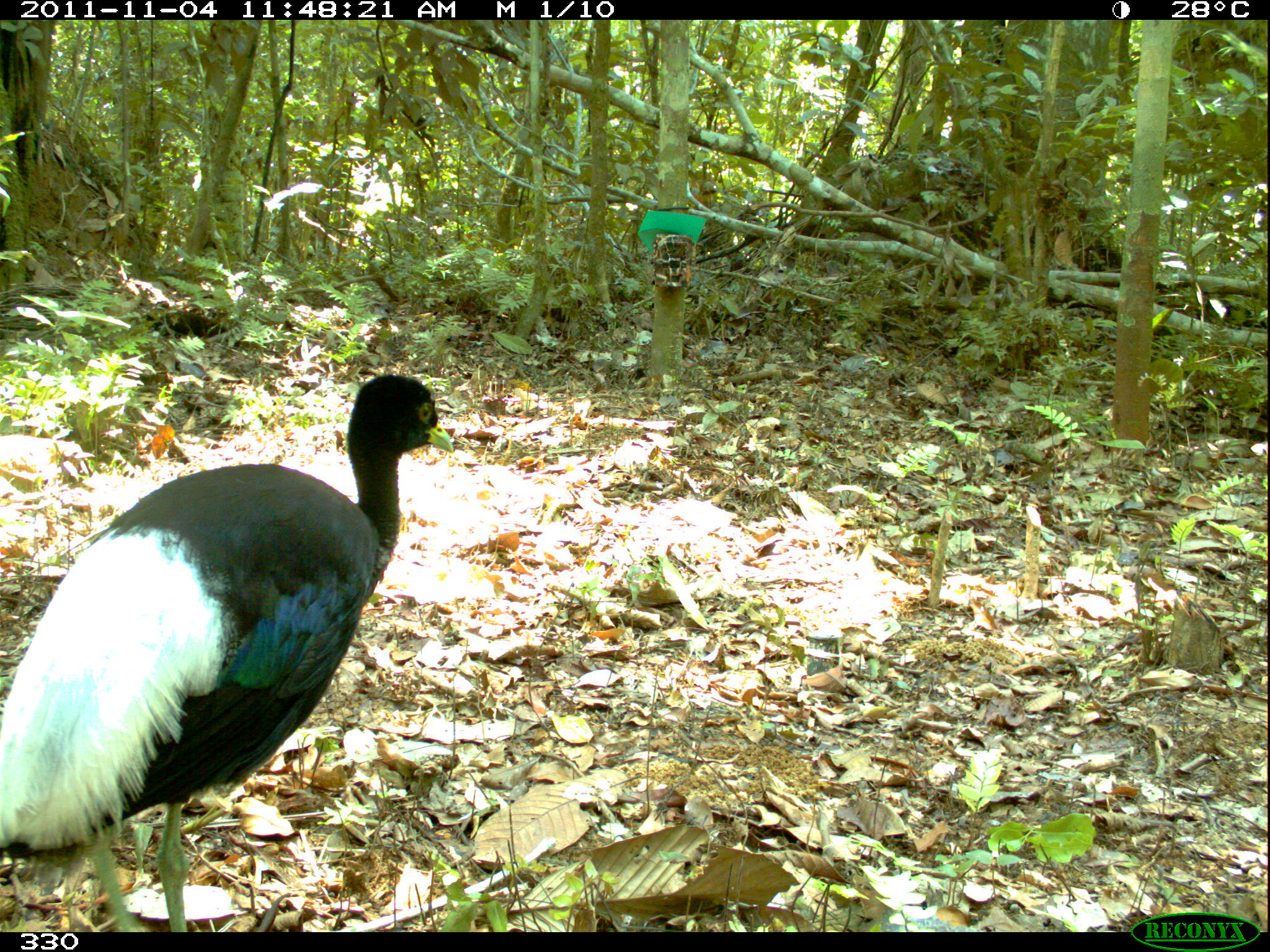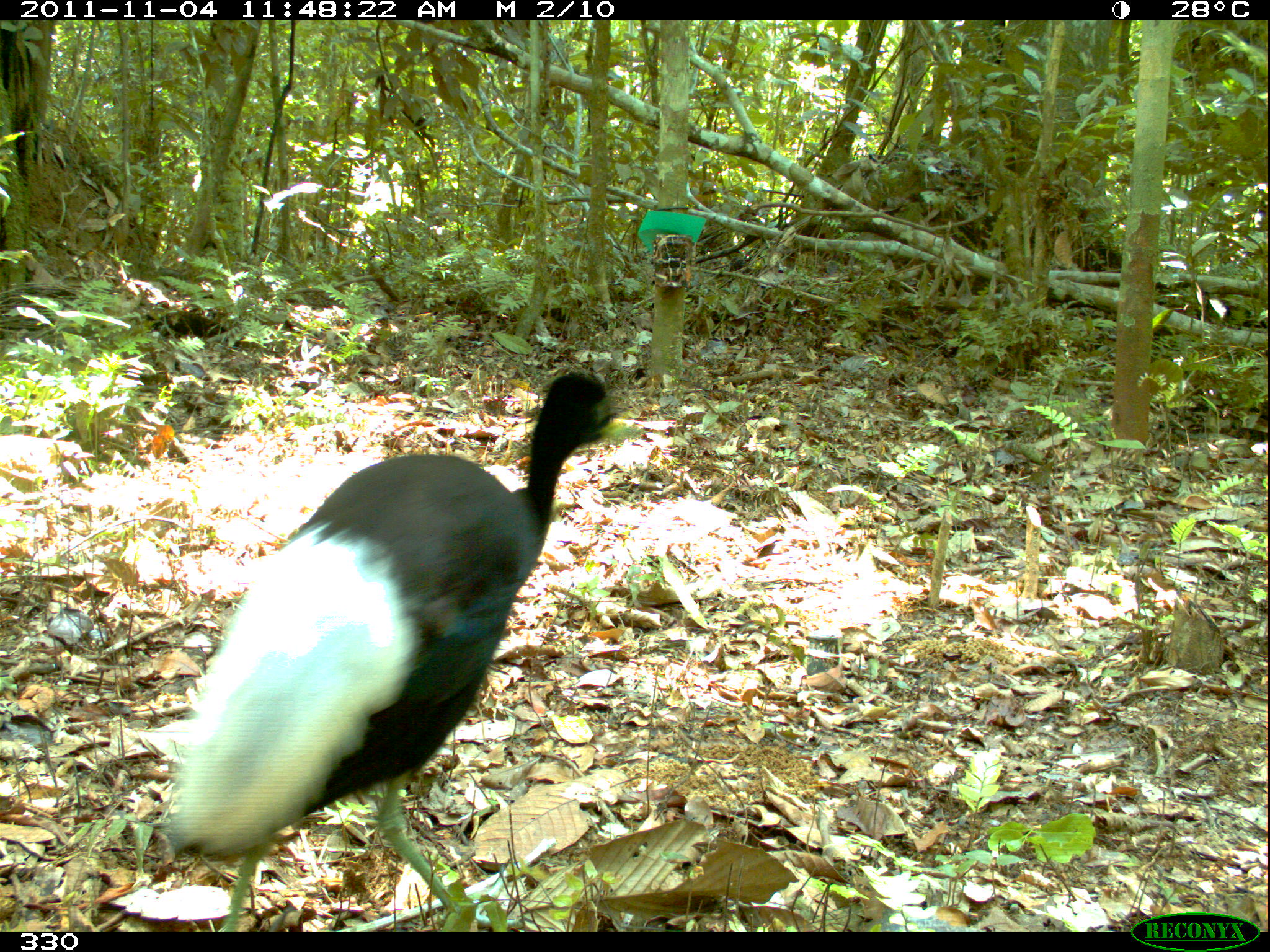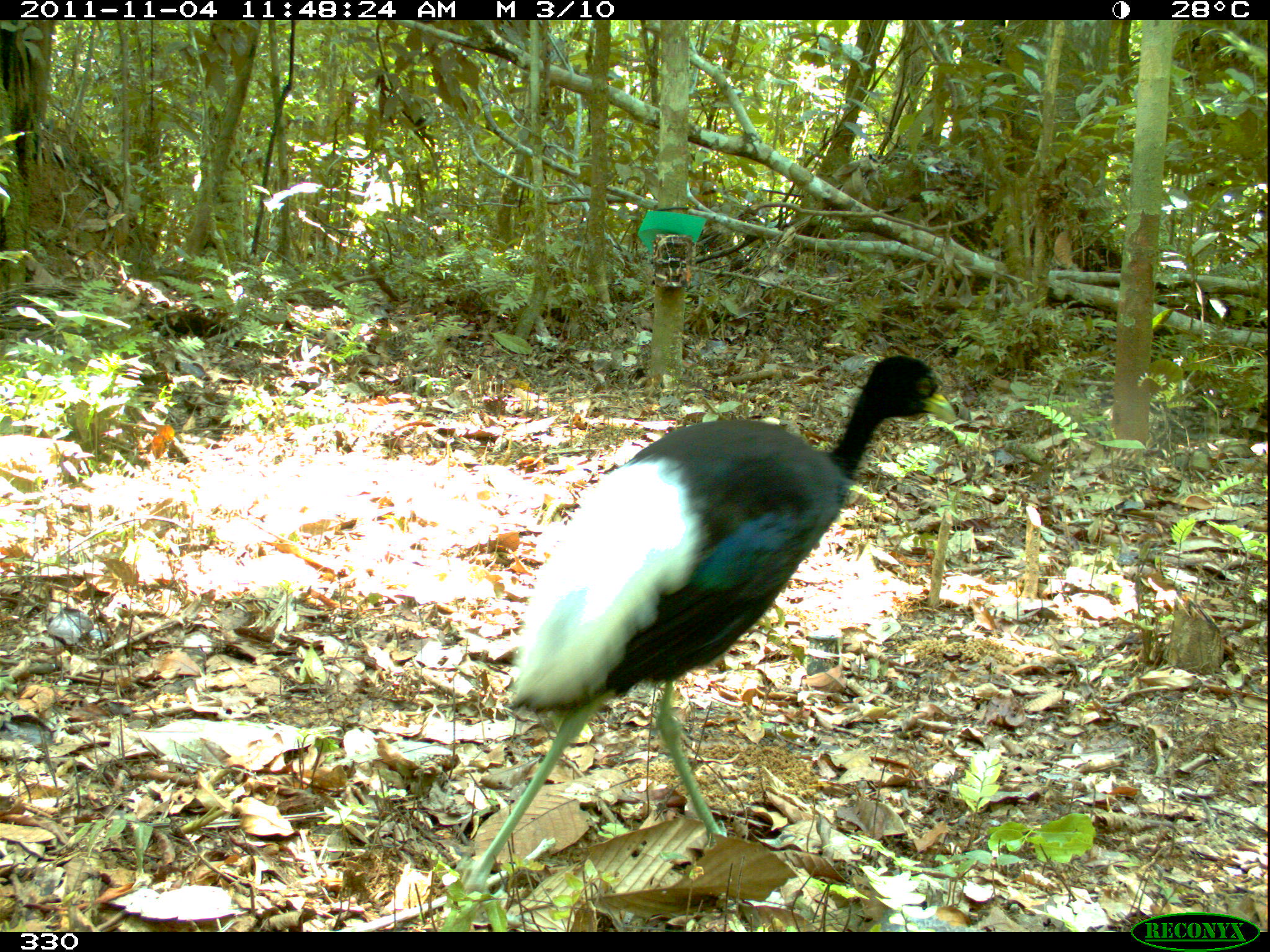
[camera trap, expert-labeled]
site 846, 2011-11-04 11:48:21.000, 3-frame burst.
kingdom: Animalia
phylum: Chordata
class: Aves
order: Gruiformes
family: Psophiidae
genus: Psophia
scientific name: Psophia leucoptera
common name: pale-winged trumpeter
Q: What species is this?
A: Psophia leucoptera (pale-winged trumpeter).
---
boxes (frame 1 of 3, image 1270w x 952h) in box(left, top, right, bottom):
psophia leucoptera: box(0, 373, 455, 930)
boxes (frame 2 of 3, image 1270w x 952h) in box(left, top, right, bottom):
psophia leucoptera: box(157, 365, 648, 932)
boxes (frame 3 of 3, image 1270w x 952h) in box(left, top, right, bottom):
psophia leucoptera: box(450, 351, 959, 906)